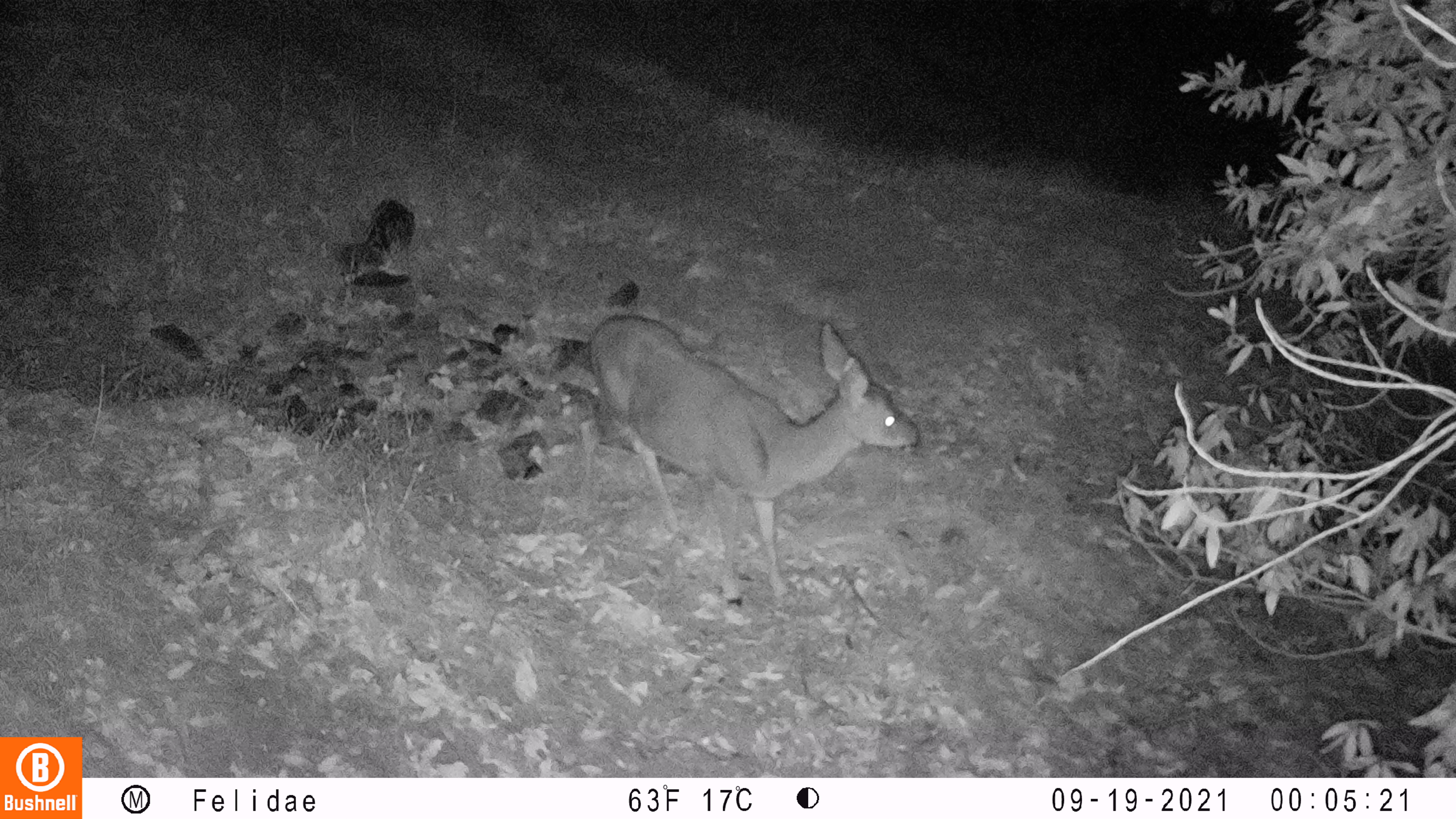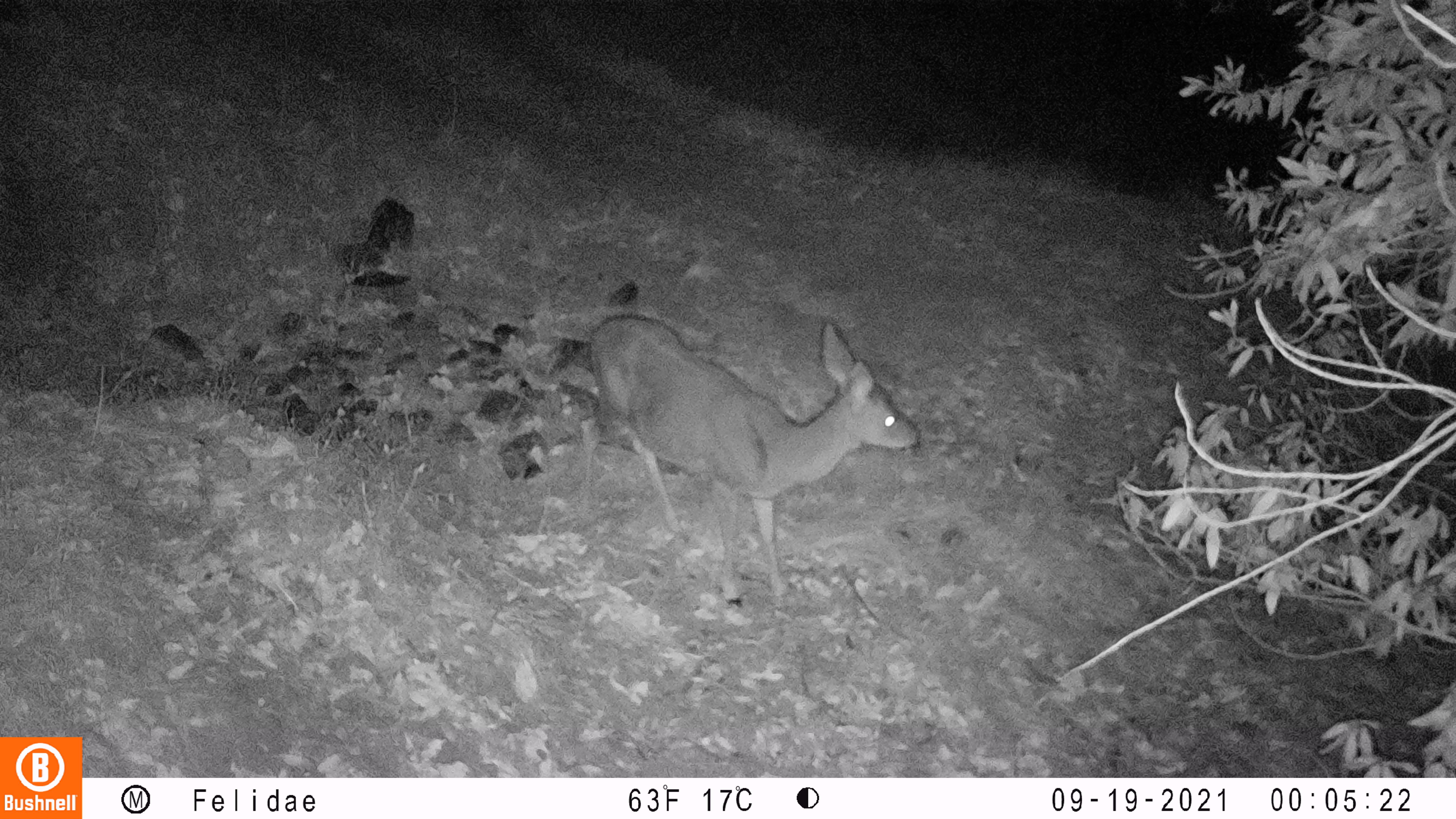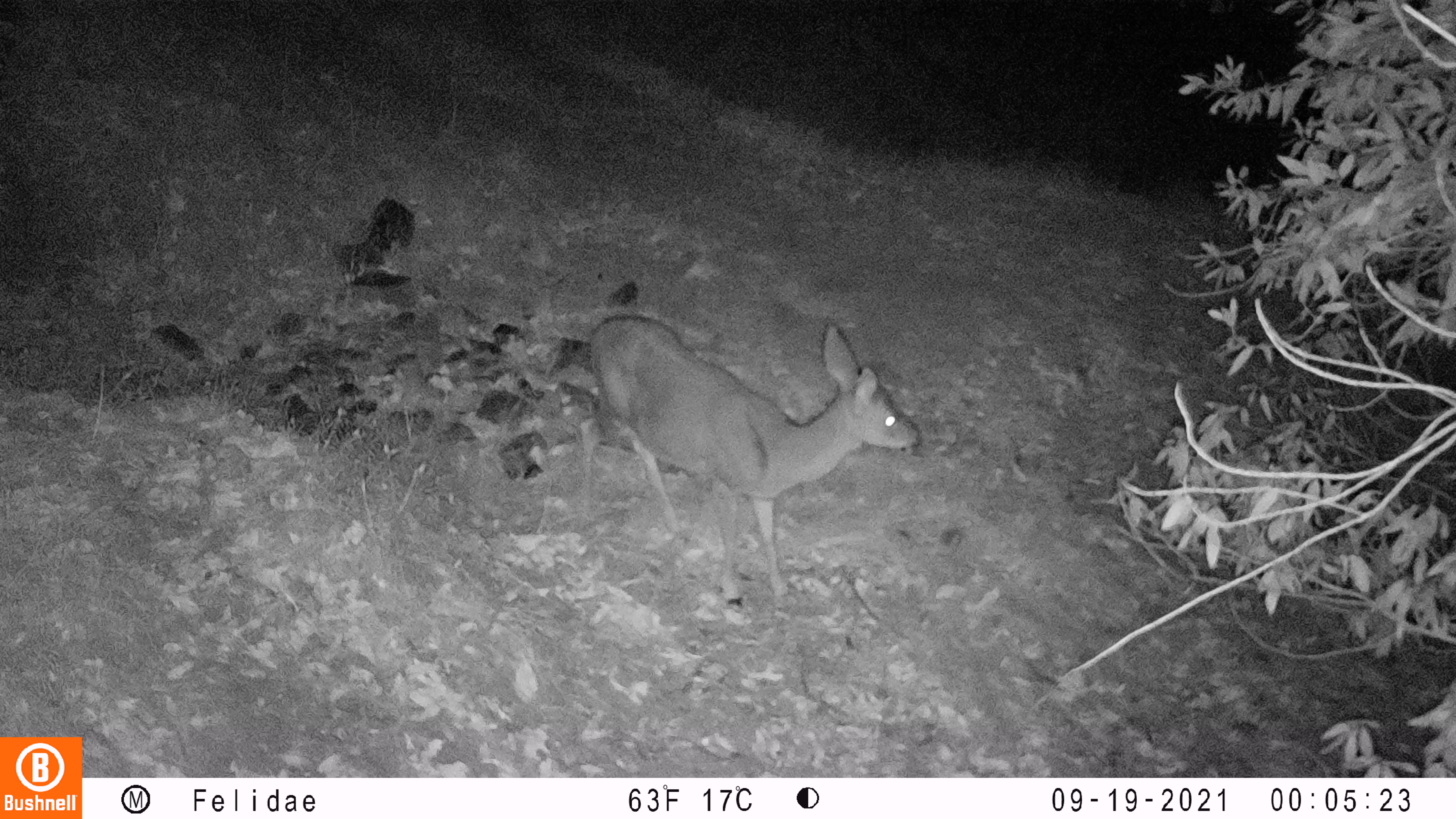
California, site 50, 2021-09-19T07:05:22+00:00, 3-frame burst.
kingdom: Animalia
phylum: Chordata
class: Mammalia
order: Artiodactyla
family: Cervidae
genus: Odocoileus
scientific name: Odocoileus hemionus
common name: mule deer